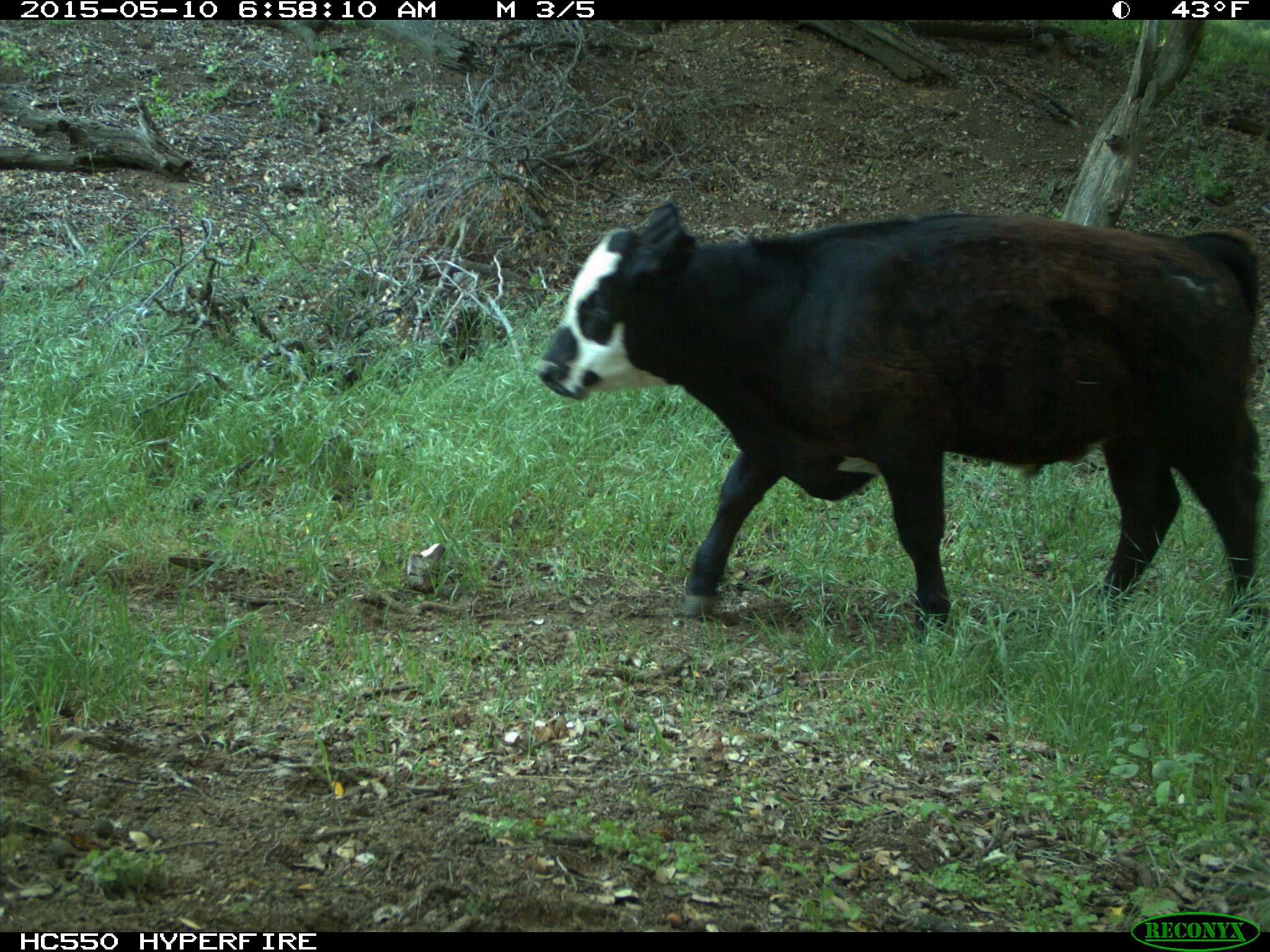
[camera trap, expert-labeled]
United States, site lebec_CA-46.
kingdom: Animalia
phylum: Chordata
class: Mammalia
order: Artiodactyla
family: Bovidae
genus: Bos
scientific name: Bos taurus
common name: domestic cow